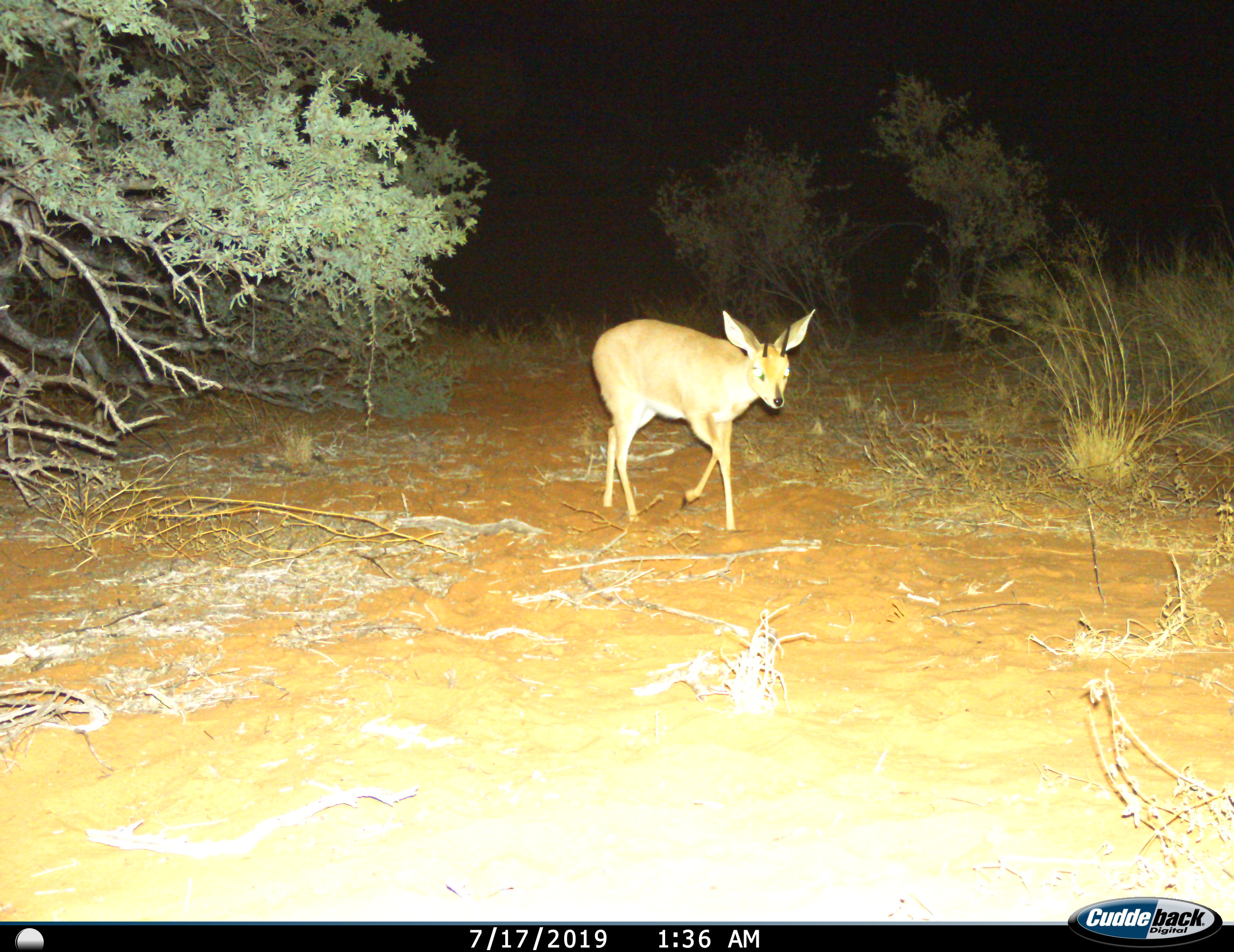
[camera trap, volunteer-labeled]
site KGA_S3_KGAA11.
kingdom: Animalia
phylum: Chordata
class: Mammalia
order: Artiodactyla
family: Bovidae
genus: Raphicerus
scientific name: Raphicerus campestris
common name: steenbok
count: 1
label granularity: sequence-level